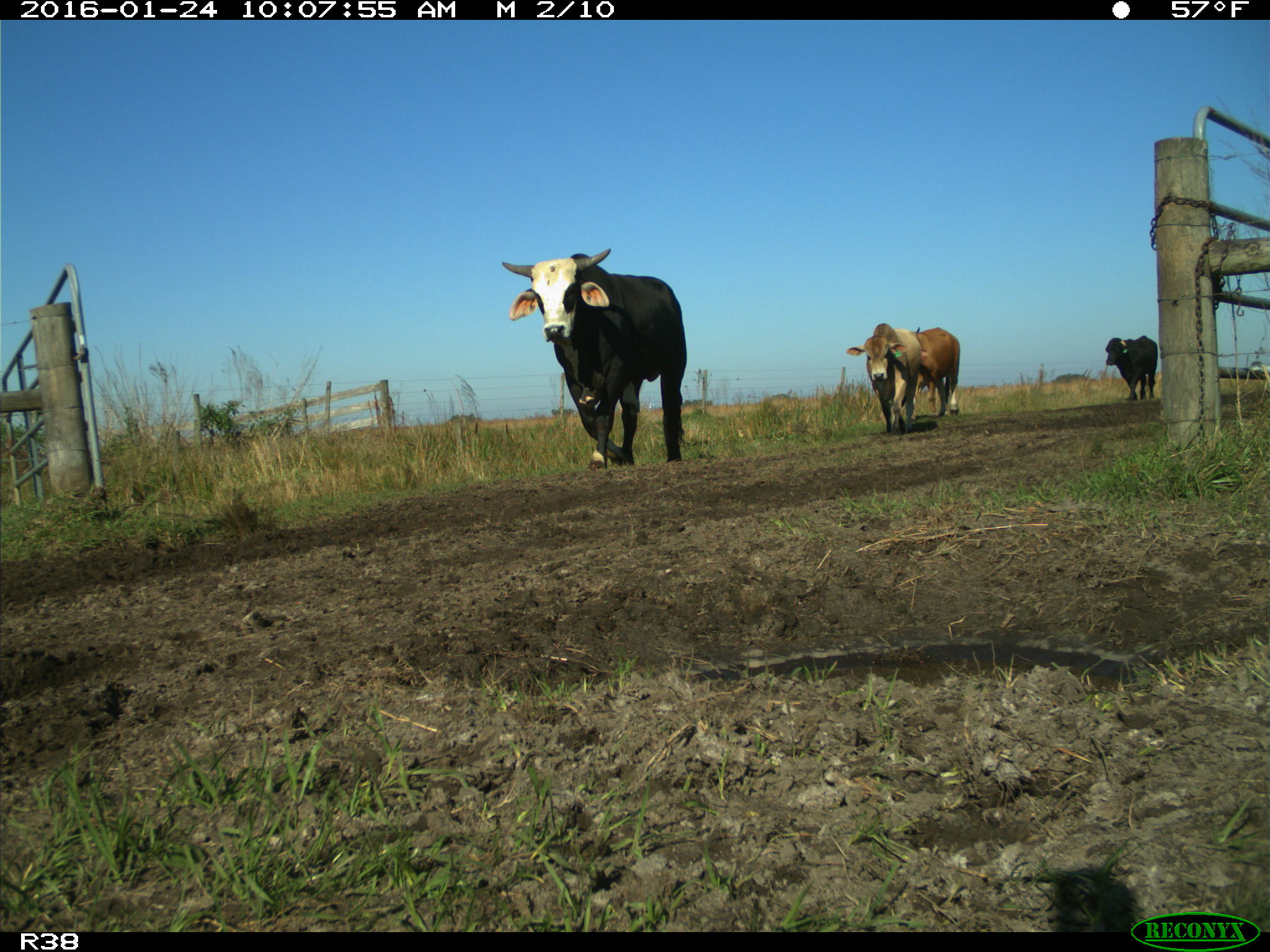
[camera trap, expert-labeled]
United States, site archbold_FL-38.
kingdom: Animalia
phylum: Chordata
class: Mammalia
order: Artiodactyla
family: Bovidae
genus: Bos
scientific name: Bos taurus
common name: domestic cow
Bos taurus (domestic cow).